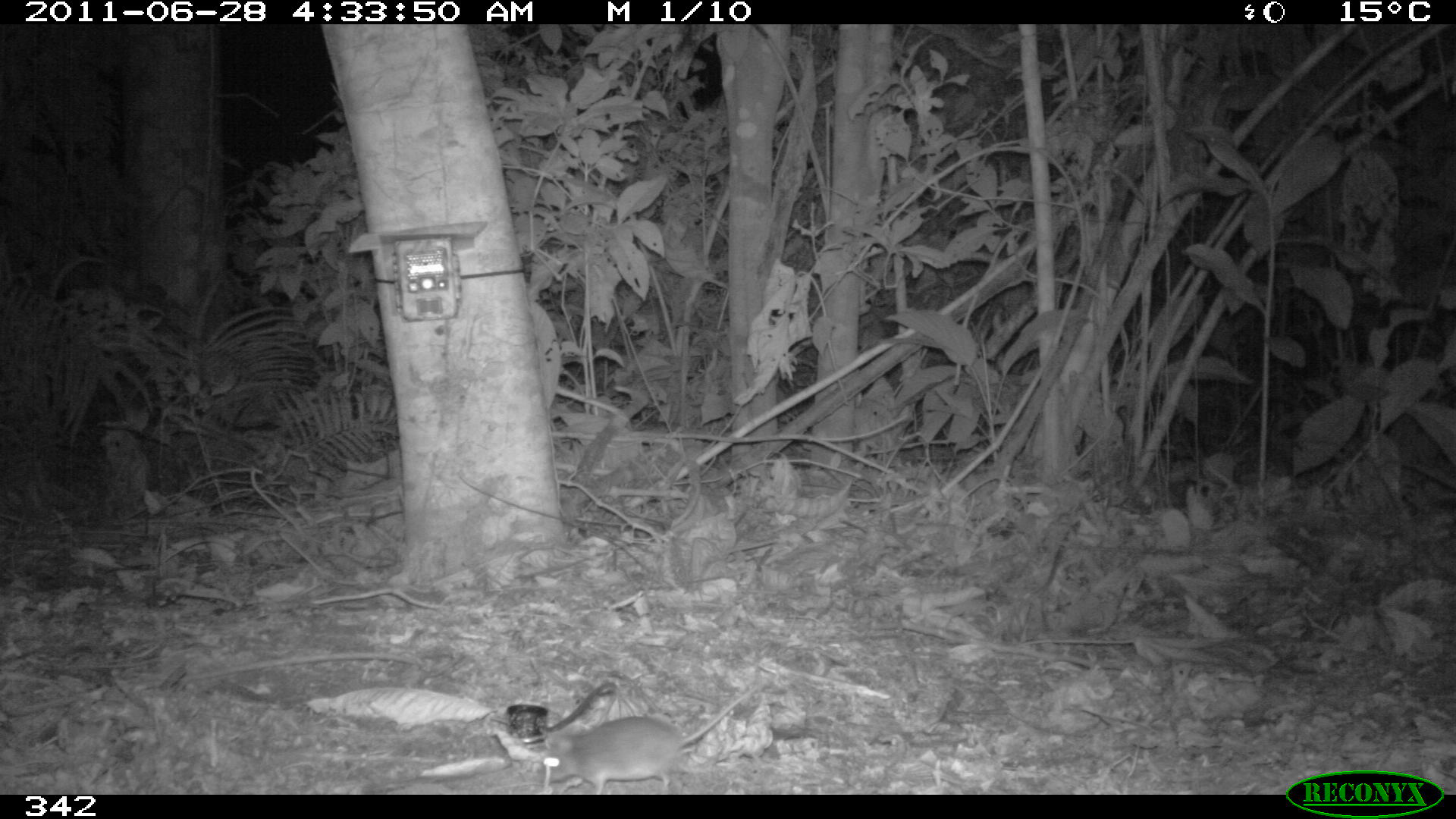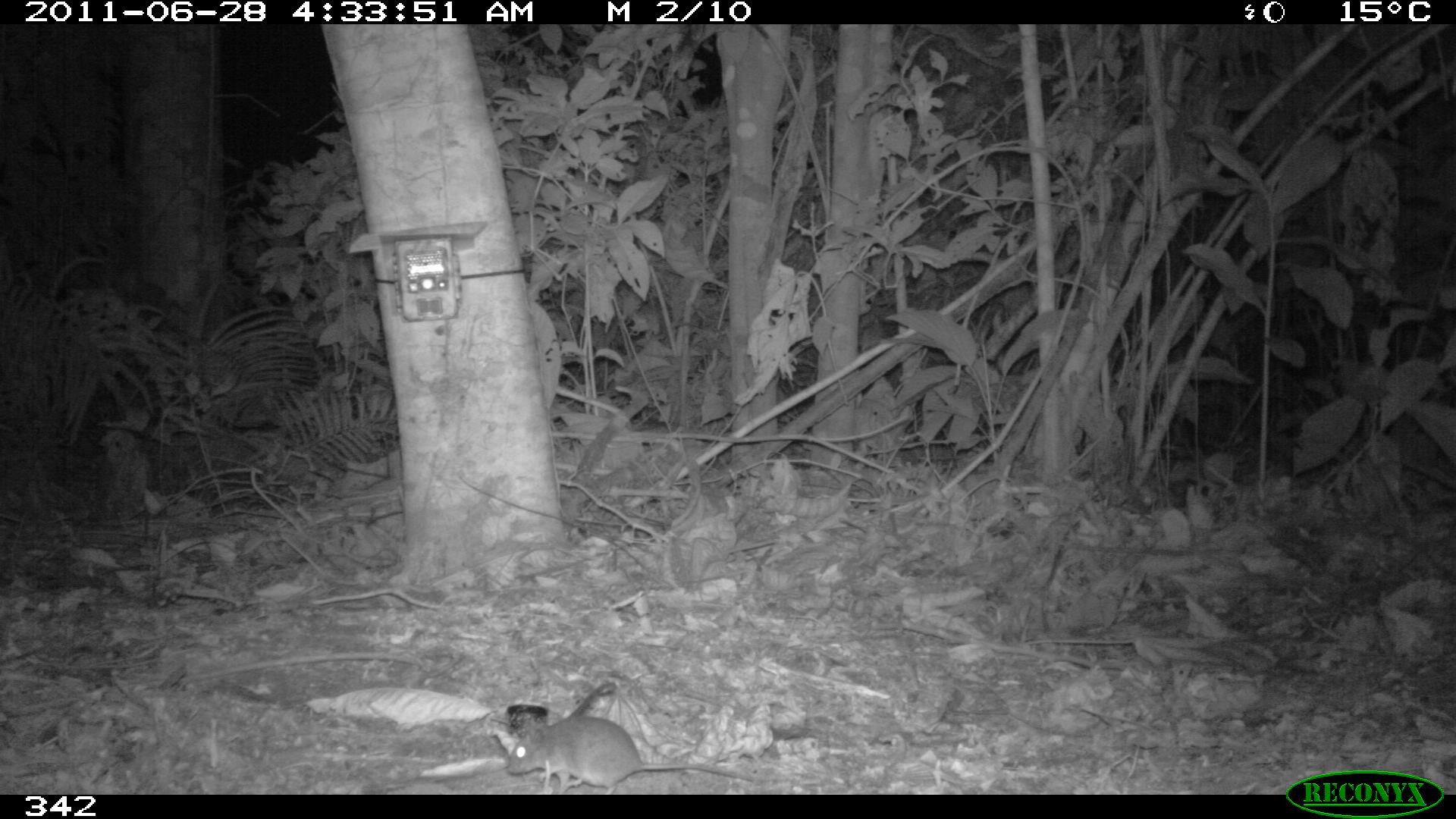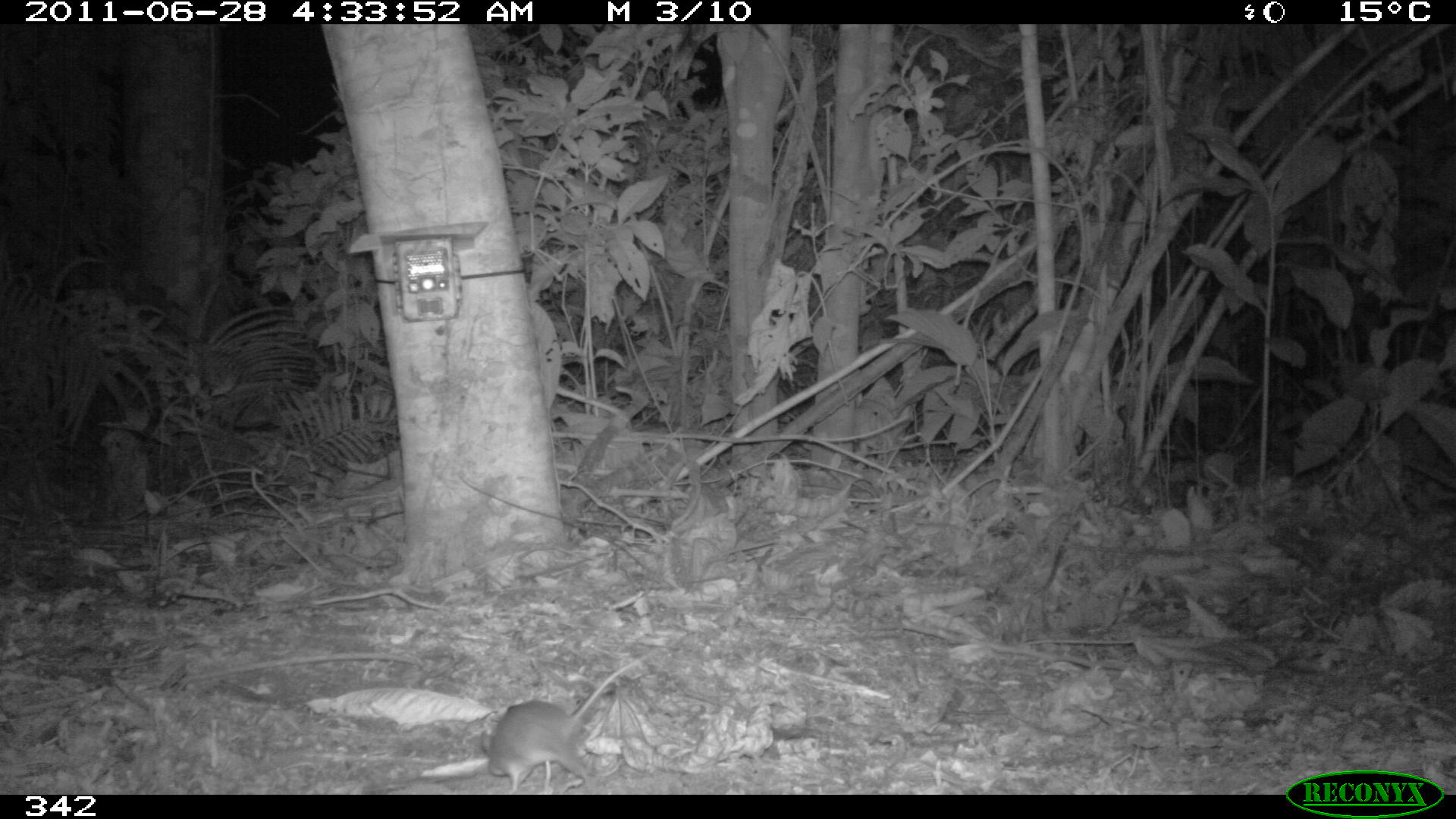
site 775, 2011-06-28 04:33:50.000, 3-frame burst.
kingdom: Animalia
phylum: Chordata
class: Mammalia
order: Rodentia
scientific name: Rodentia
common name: rodents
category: unknown rodent